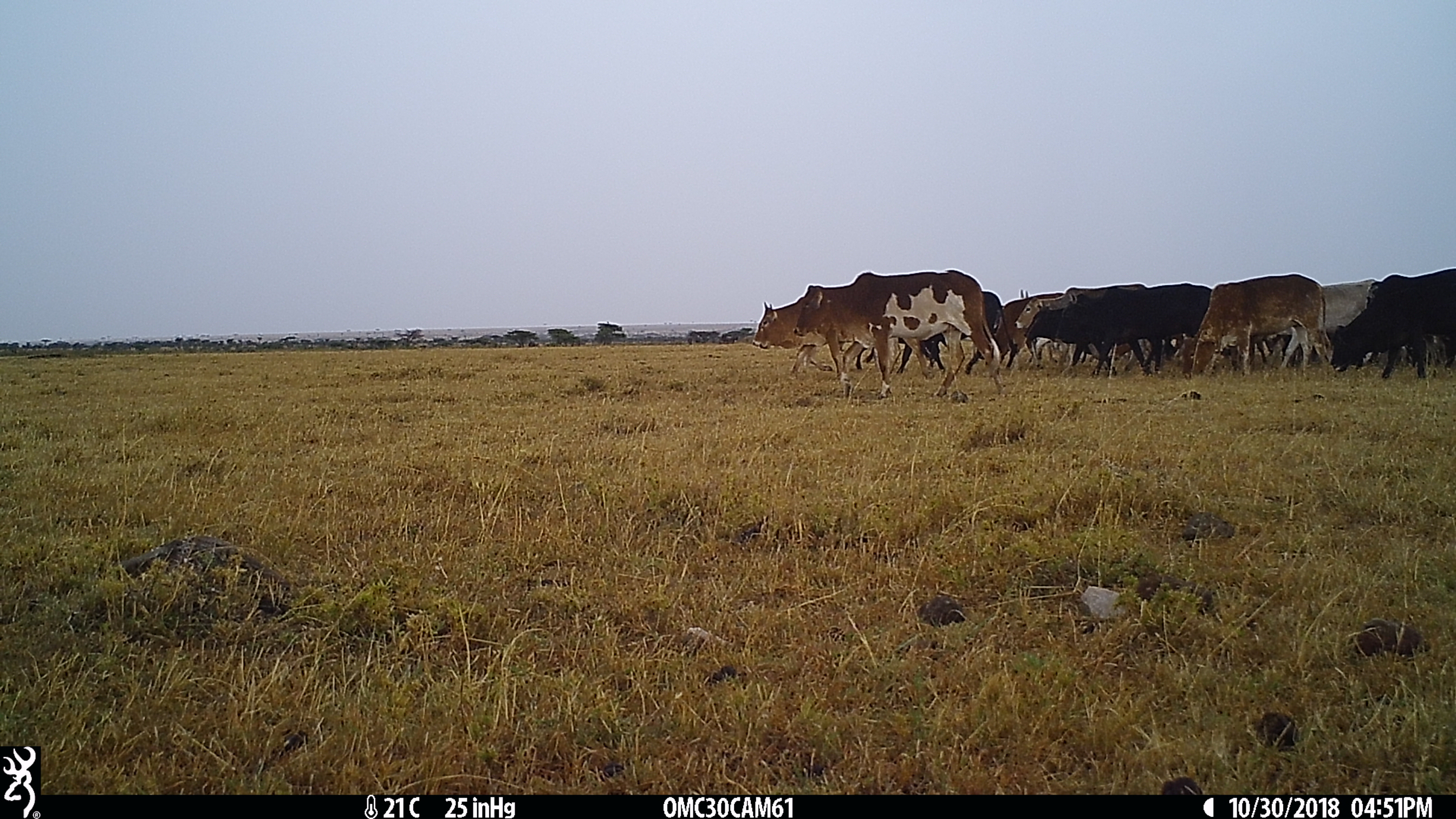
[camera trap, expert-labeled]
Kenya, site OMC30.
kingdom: Animalia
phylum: Chordata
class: Mammalia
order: Artiodactyla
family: Bovidae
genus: Bos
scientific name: Bos taurus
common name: cattle